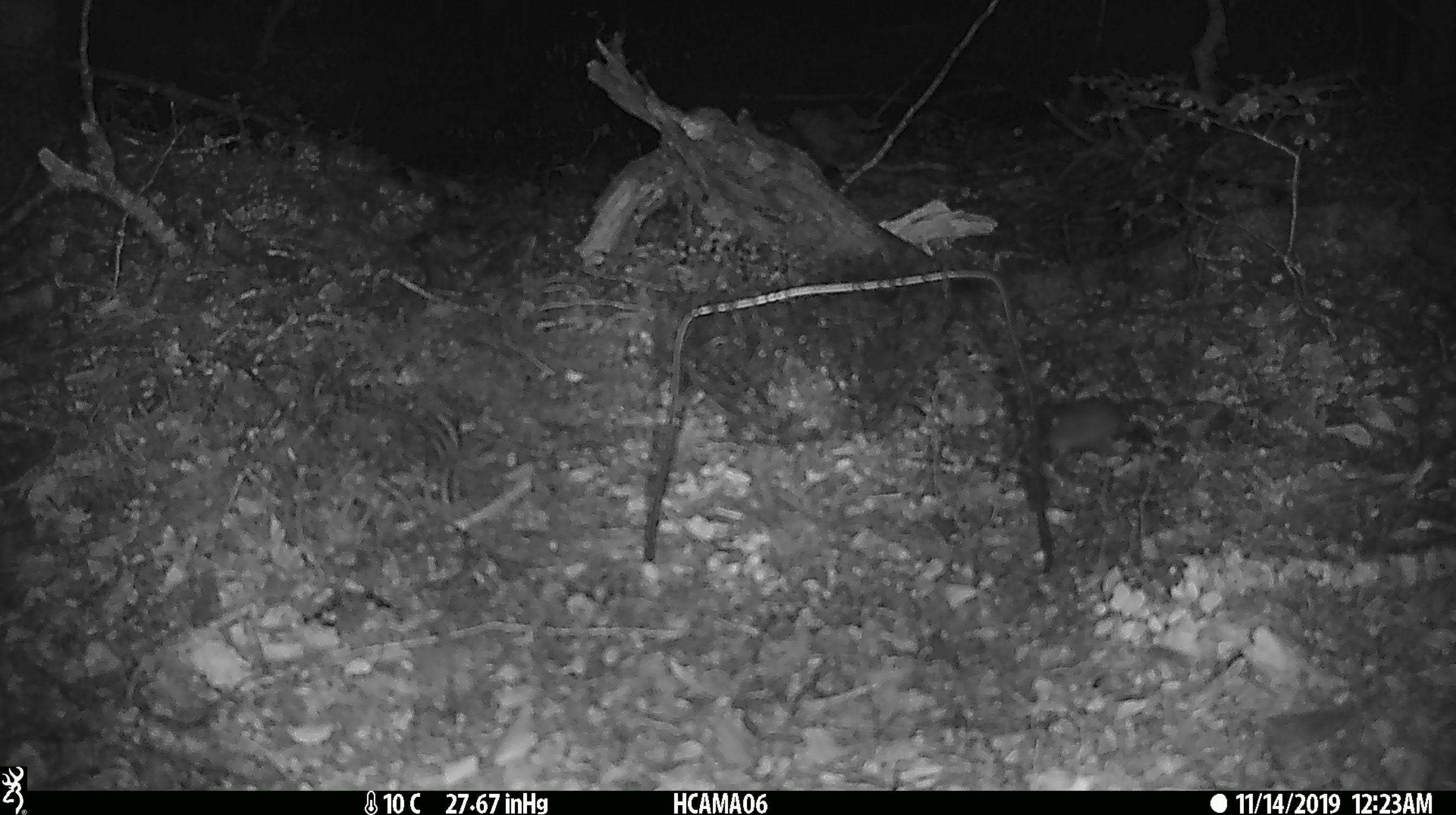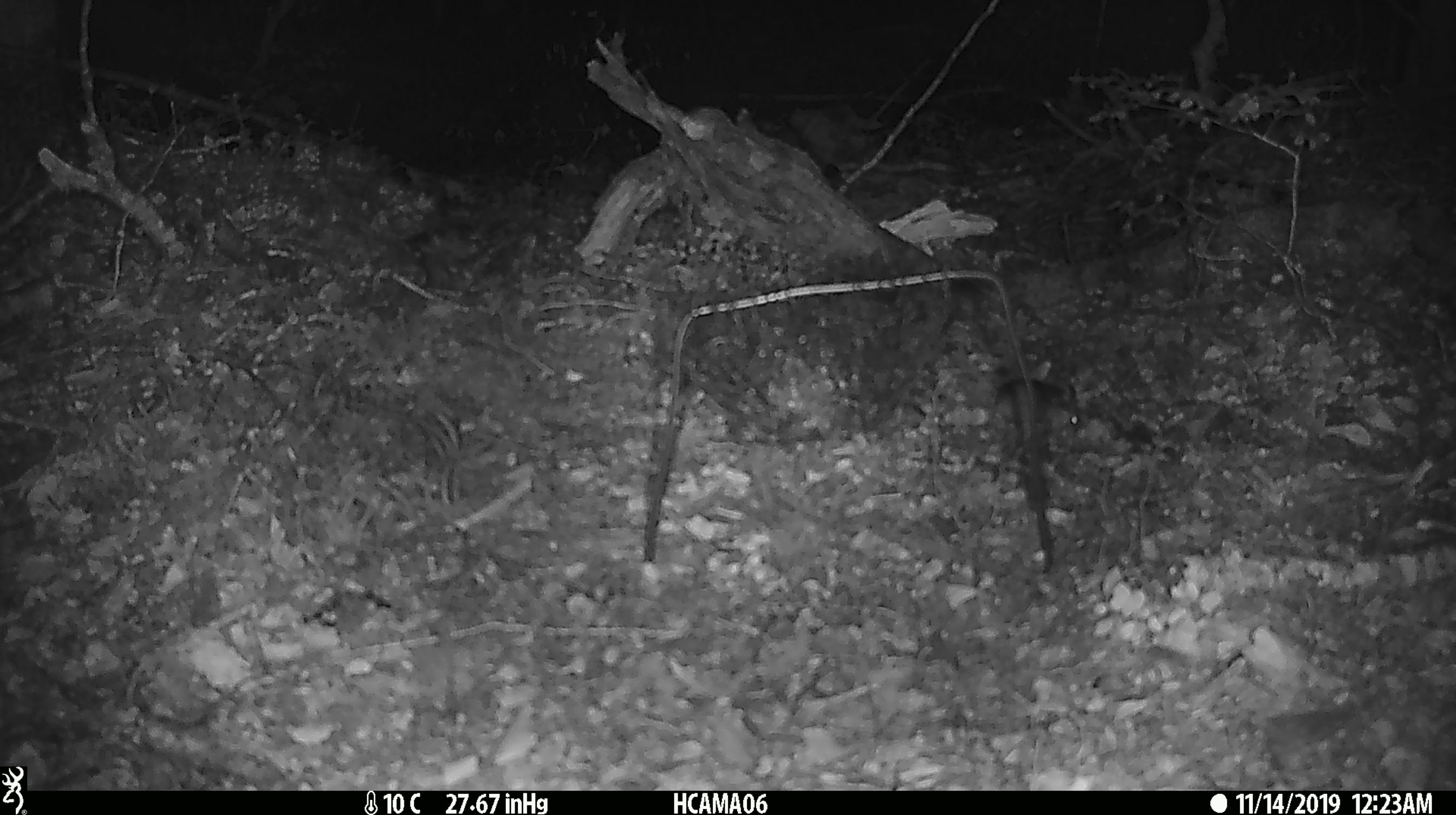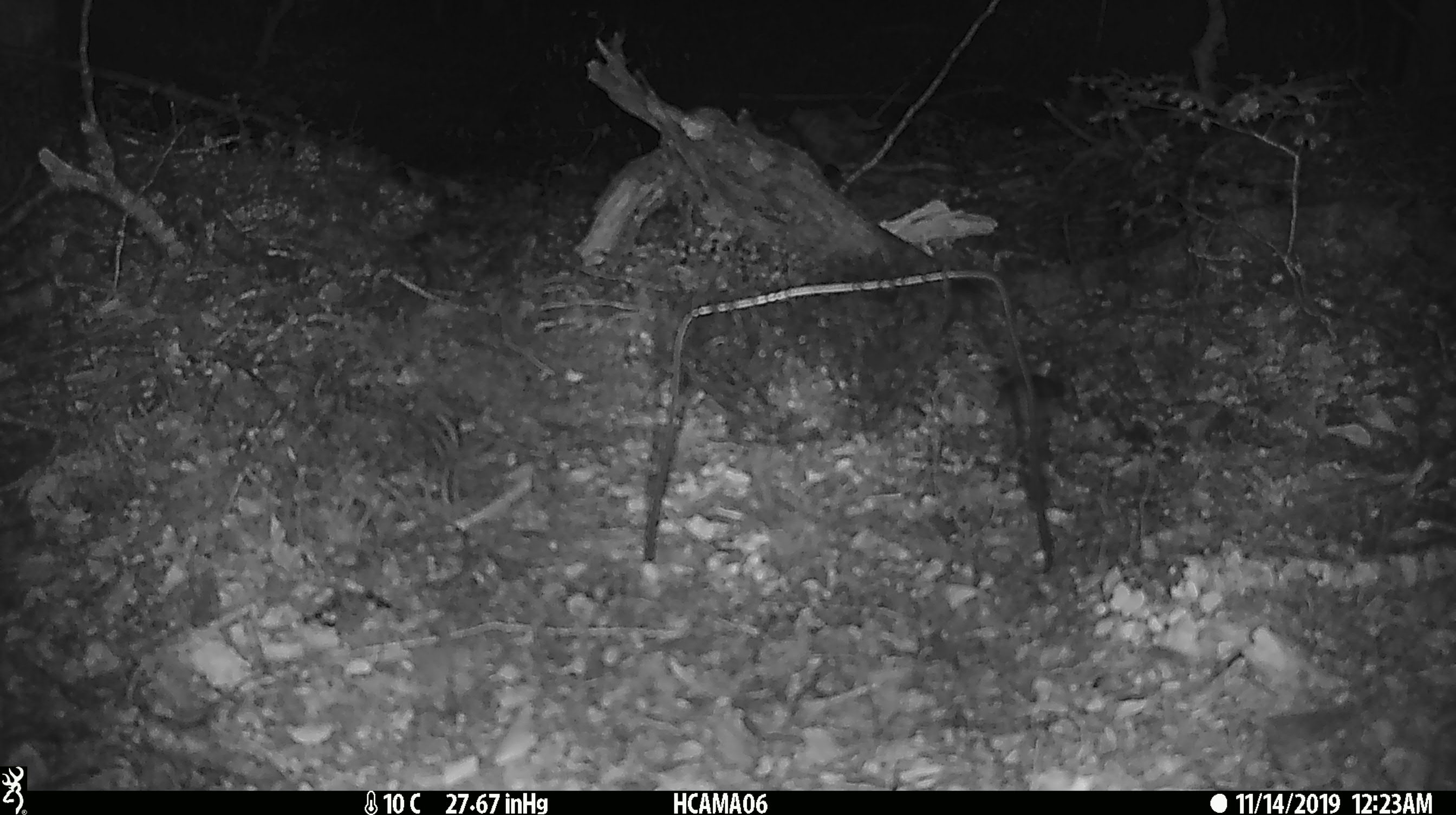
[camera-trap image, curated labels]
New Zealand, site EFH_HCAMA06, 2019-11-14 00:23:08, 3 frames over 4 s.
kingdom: Animalia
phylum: Chordata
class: Mammalia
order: Rodentia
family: Muridae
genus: Mus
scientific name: Mus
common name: mouse